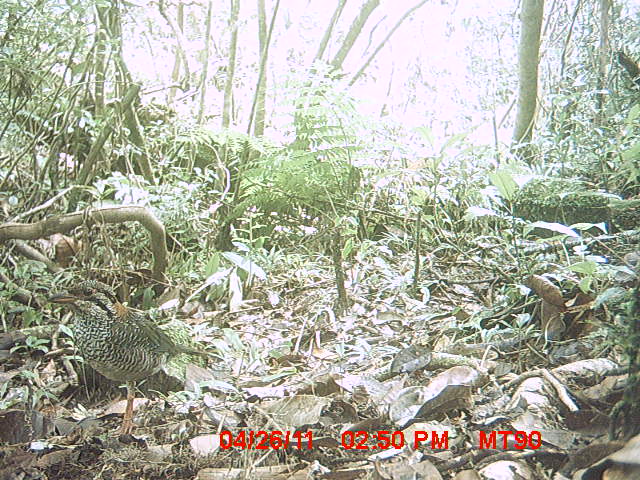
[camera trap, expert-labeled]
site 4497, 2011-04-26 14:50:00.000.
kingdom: Animalia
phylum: Chordata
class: Aves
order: Coraciiformes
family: Brachypteraciidae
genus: Brachypteracias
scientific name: Brachypteracias squamiger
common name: scaly ground roller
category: geobiastes squamiger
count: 1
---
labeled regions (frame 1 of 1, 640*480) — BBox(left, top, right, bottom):
geobiastes squamiger: BBox(42, 271, 226, 442)